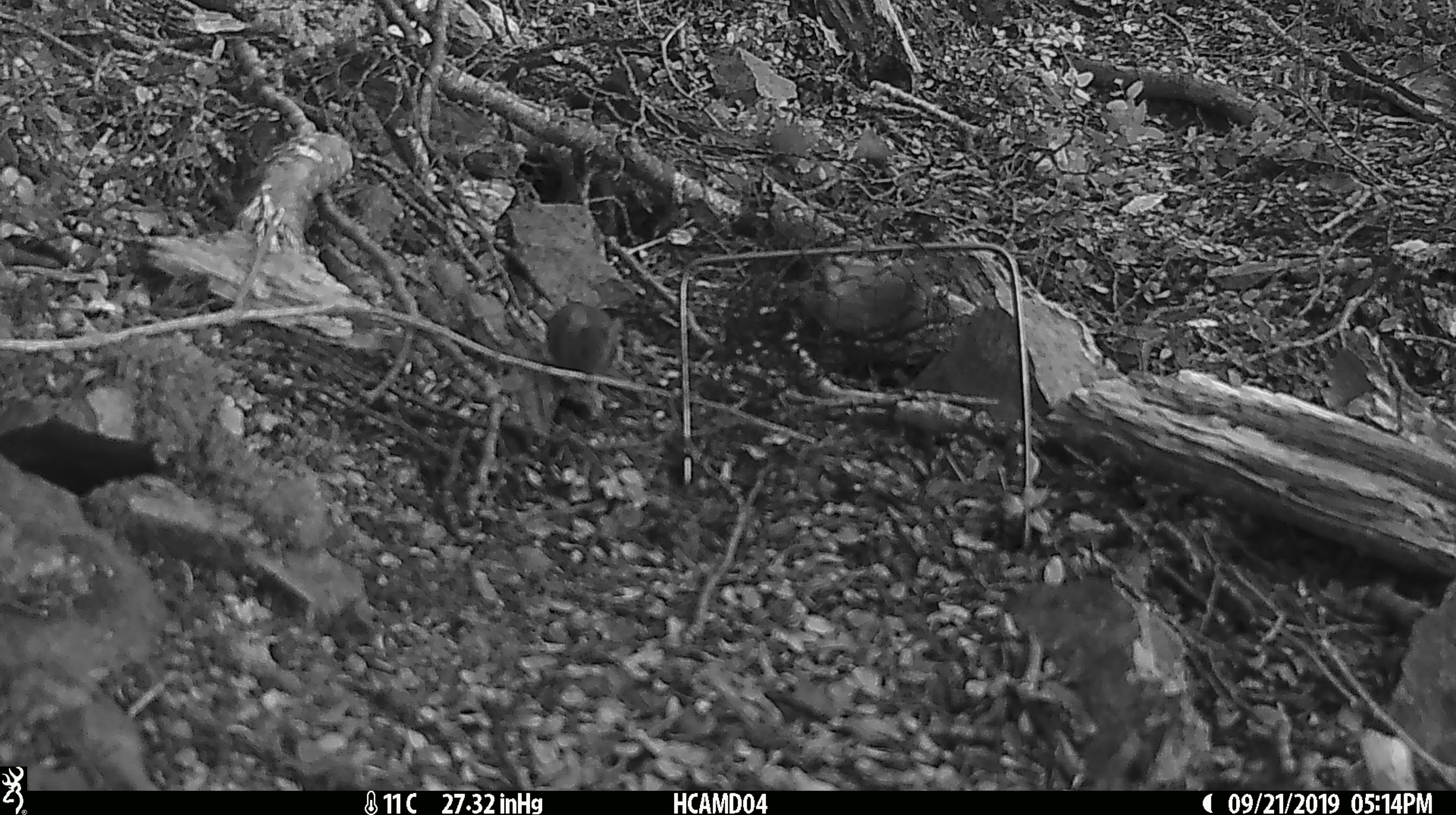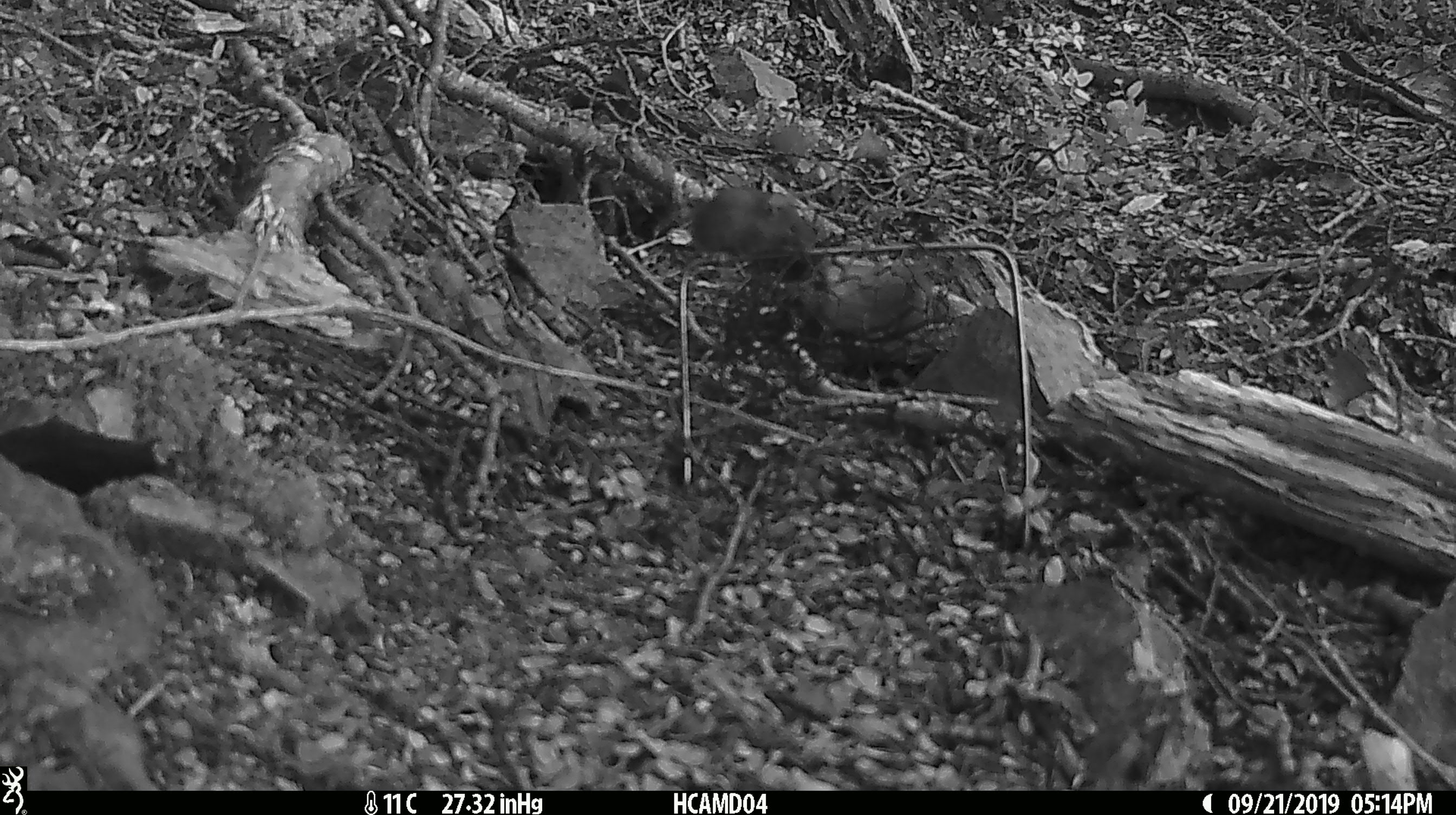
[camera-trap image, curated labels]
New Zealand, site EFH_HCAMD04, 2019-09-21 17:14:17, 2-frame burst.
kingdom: Animalia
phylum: Chordata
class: Mammalia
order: Rodentia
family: Muridae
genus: Mus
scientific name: Mus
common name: mouse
Mouse (Mus).